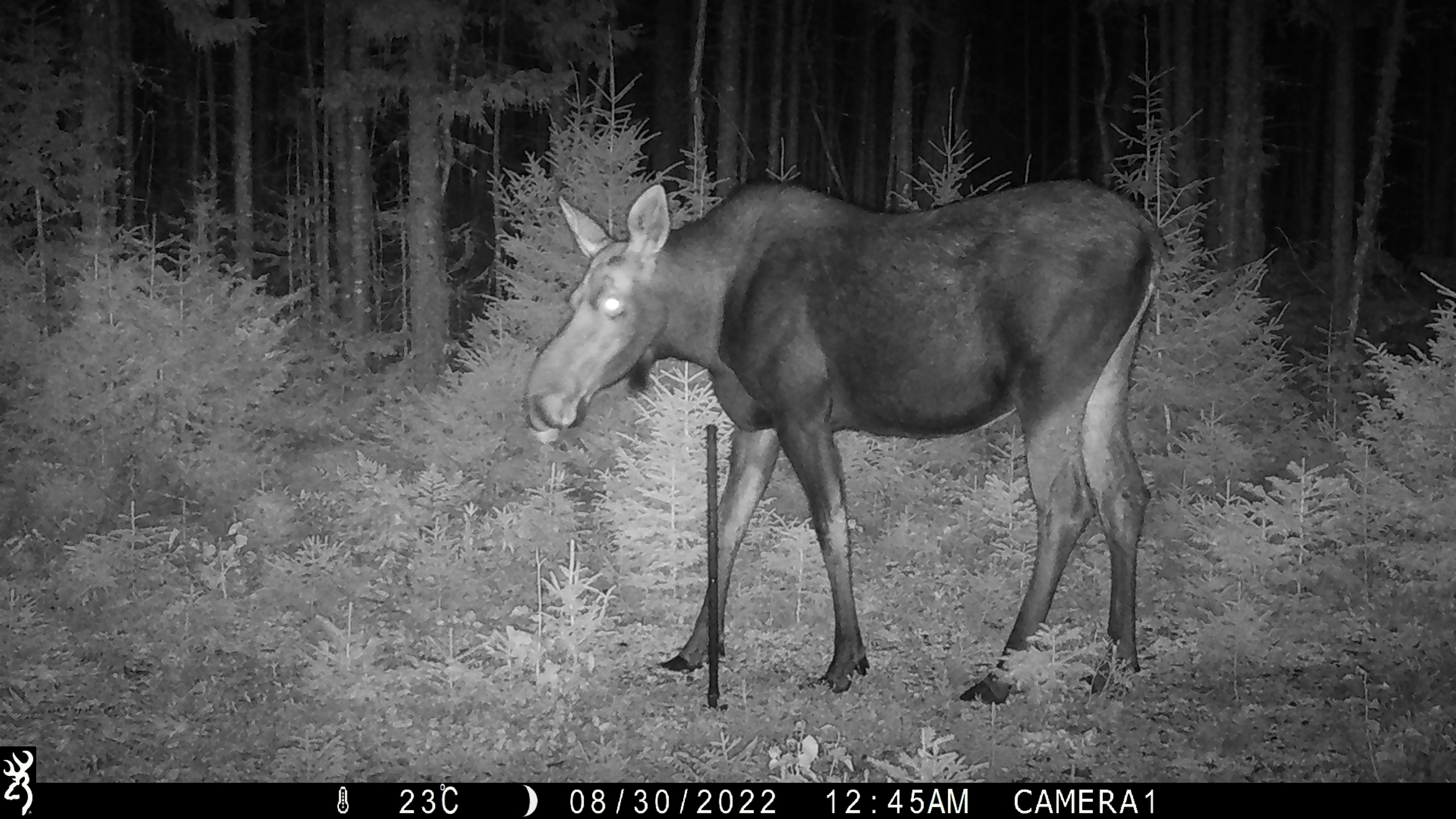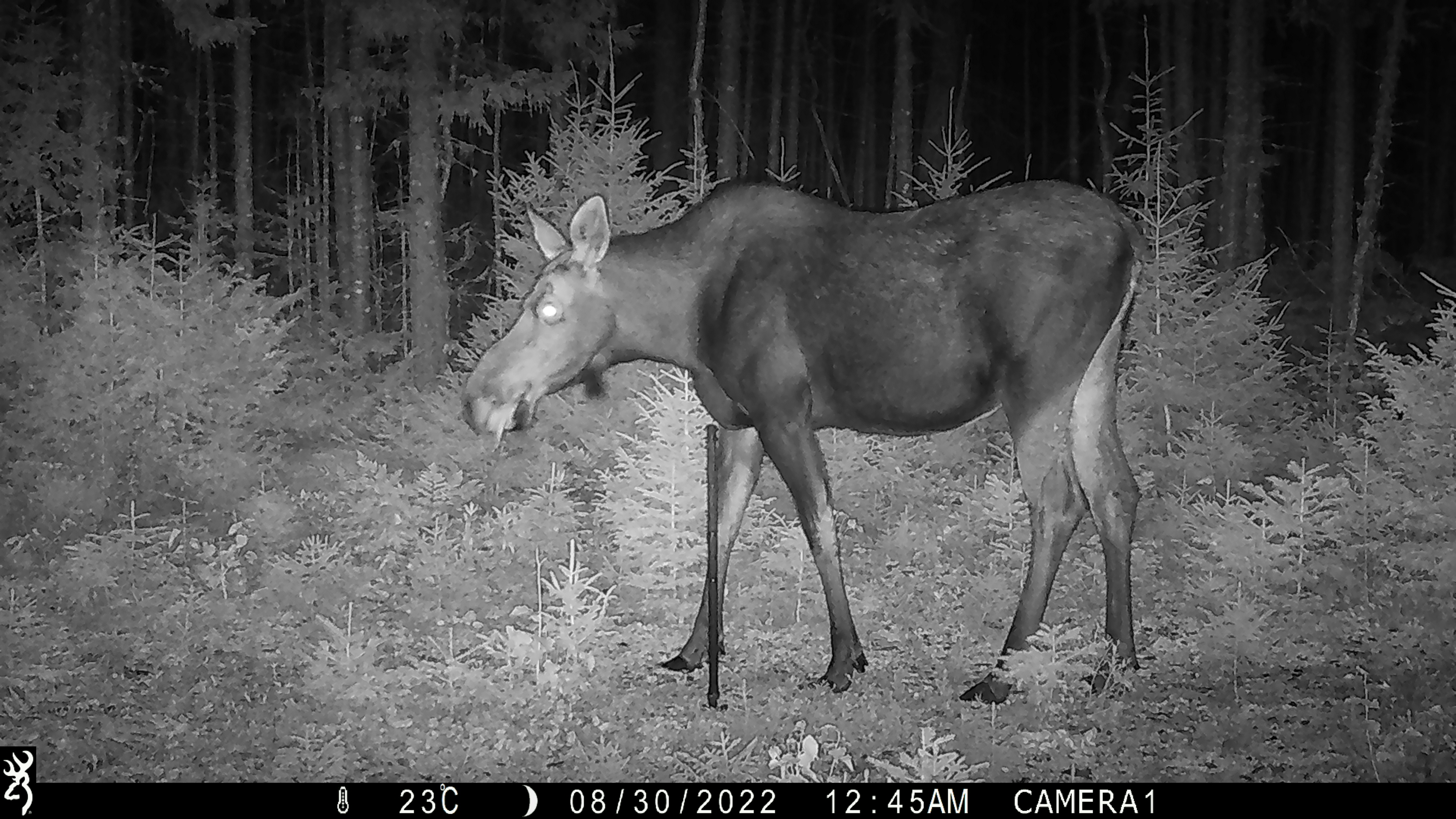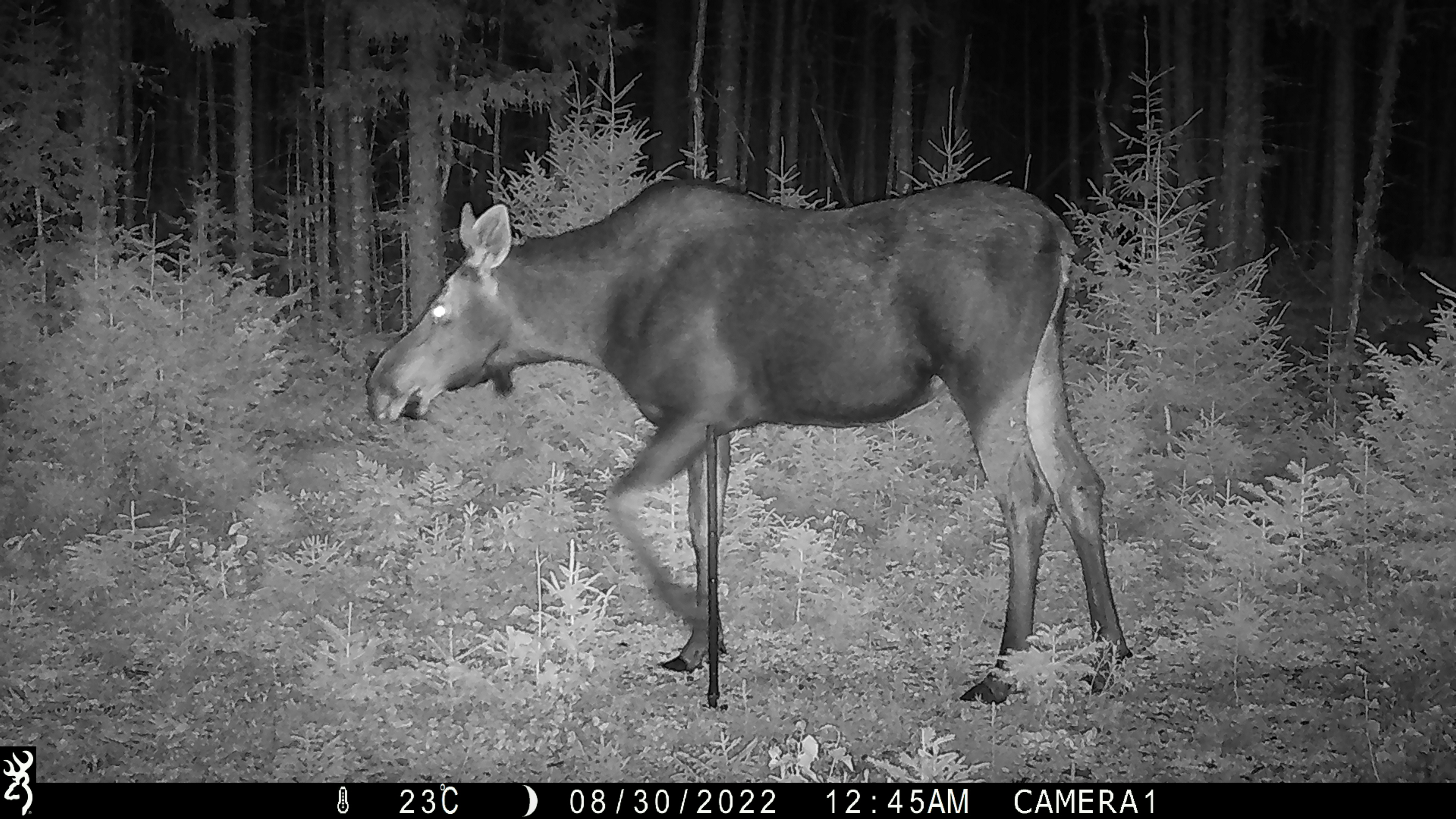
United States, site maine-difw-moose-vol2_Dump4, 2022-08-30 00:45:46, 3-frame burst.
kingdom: Animalia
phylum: Chordata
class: Mammalia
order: Artiodactyla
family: Cervidae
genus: Alces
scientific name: Alces alces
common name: moose